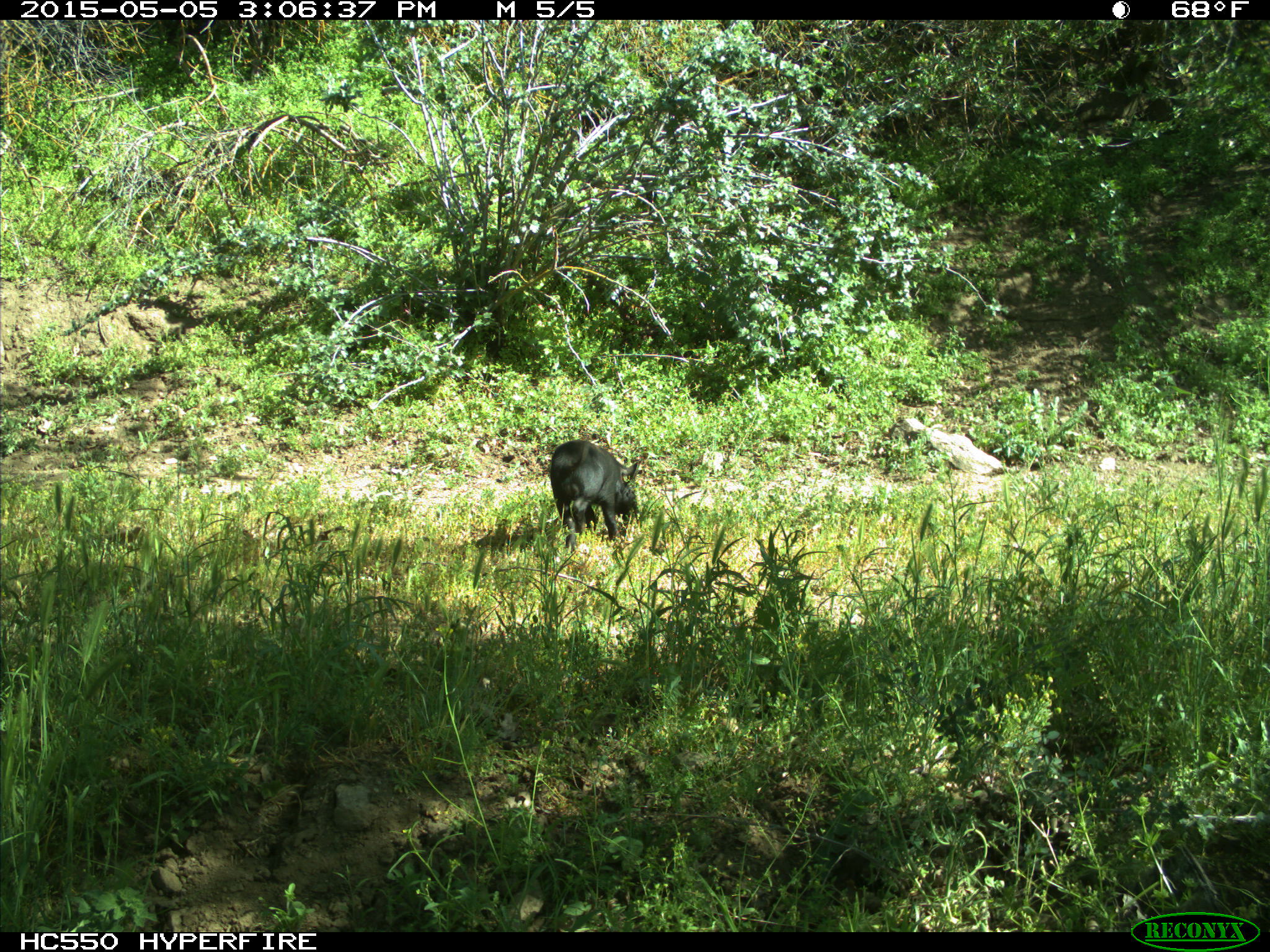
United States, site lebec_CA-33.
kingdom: Animalia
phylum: Chordata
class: Mammalia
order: Artiodactyla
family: Suidae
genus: Sus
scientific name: Sus scrofa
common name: wild boar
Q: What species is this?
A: Sus scrofa (wild boar).